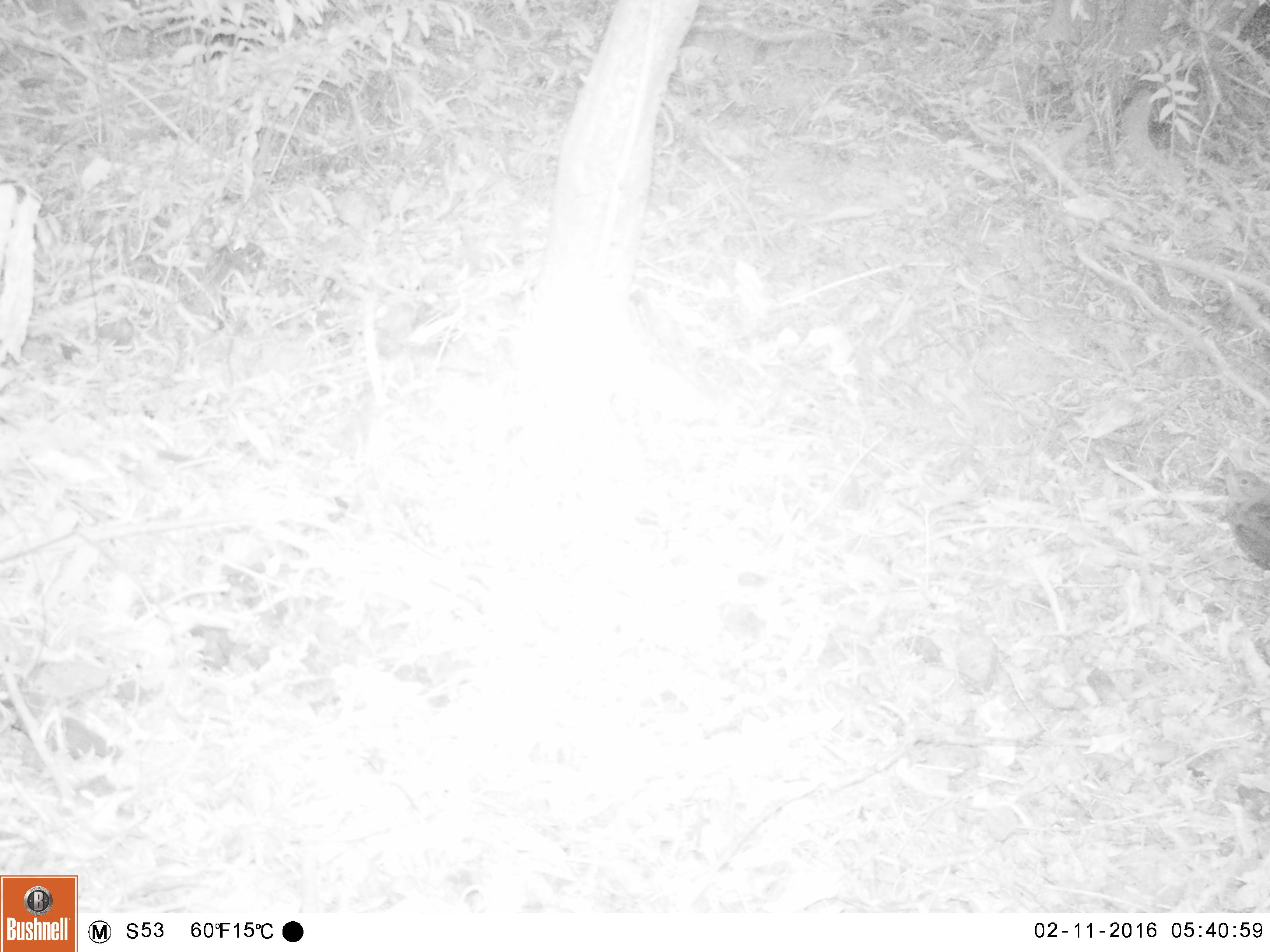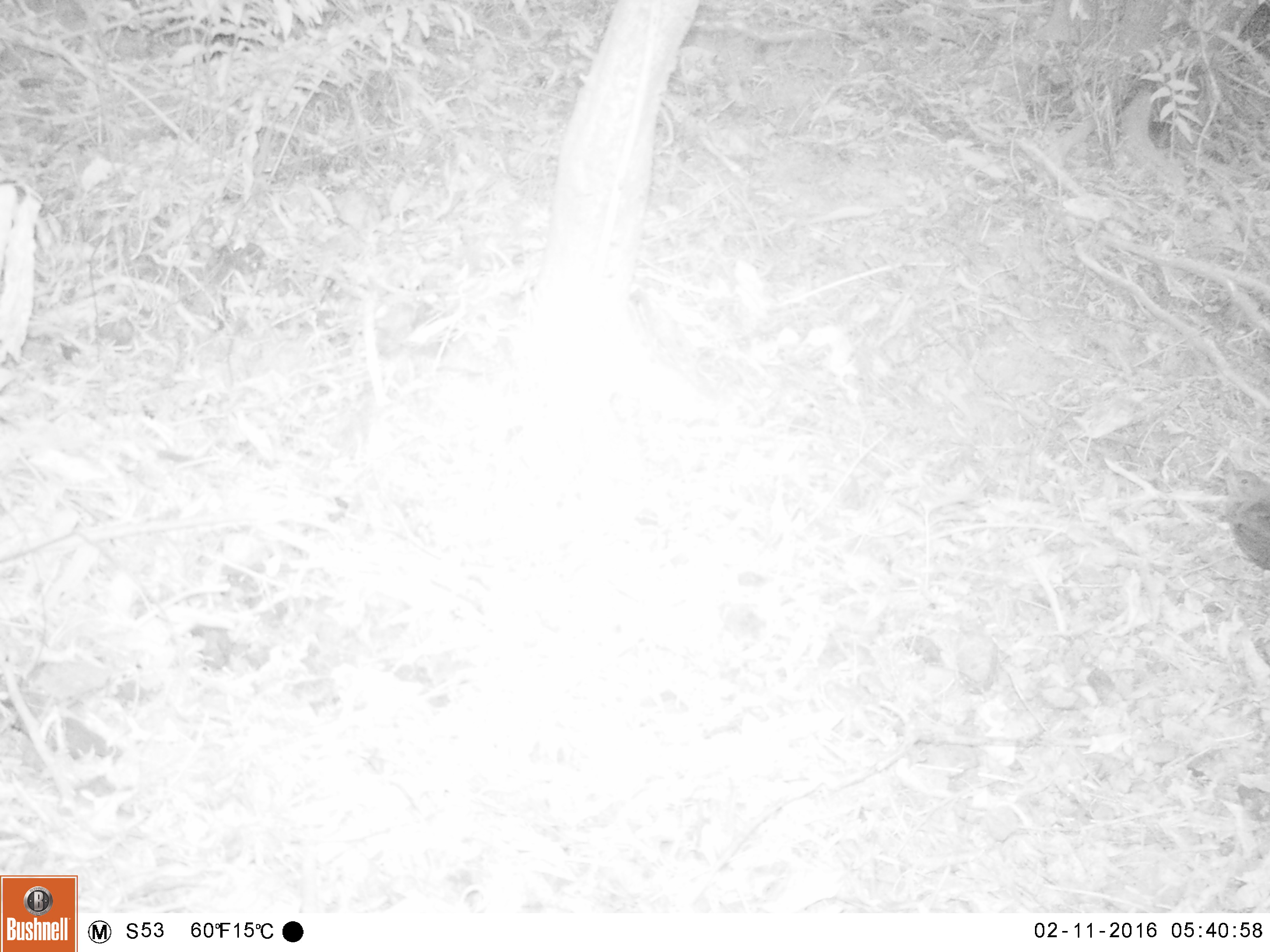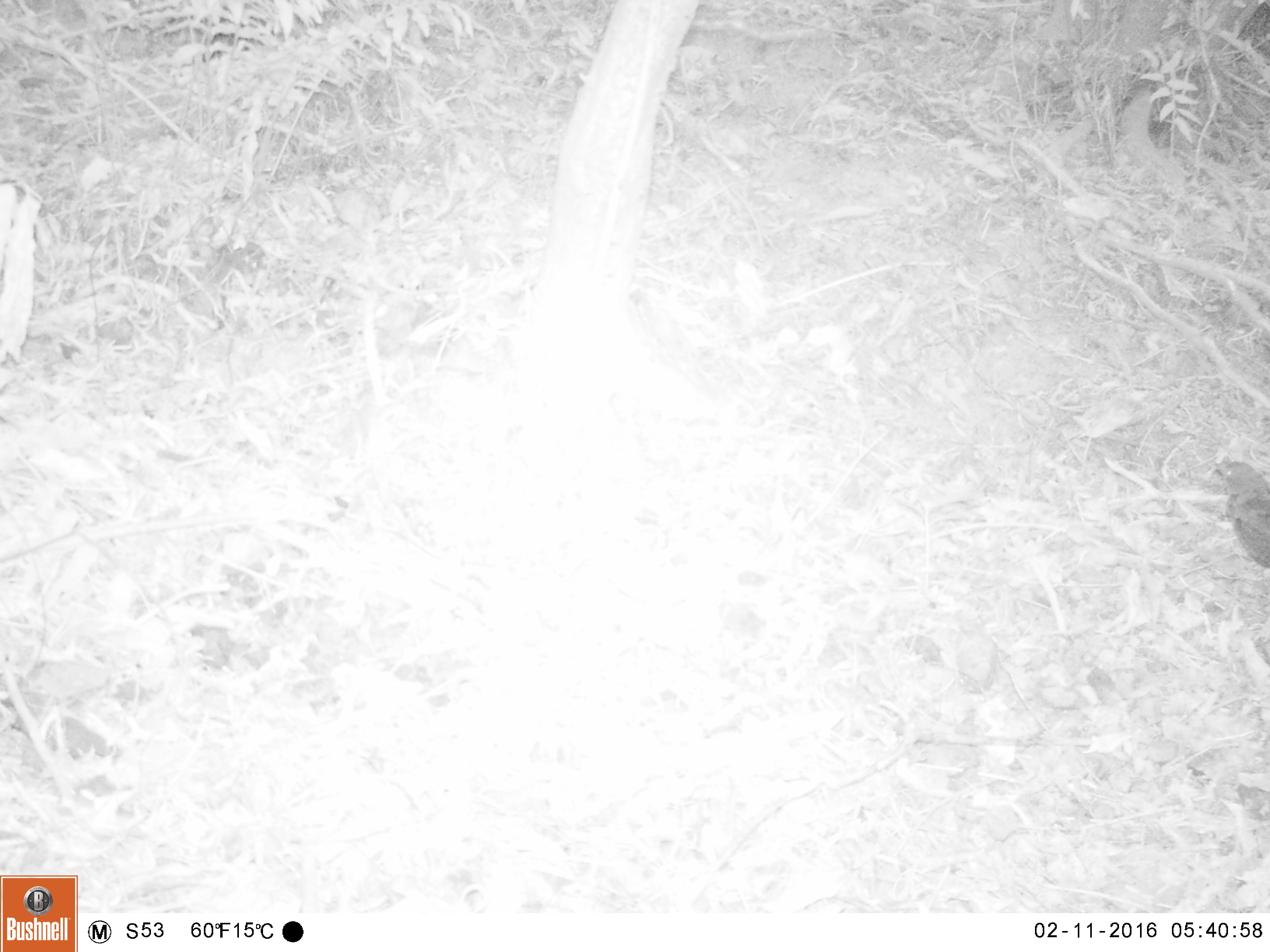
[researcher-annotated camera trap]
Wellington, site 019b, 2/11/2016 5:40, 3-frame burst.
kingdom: Animalia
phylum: Chordata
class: Aves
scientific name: Aves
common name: bird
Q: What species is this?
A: Bird (Aves).